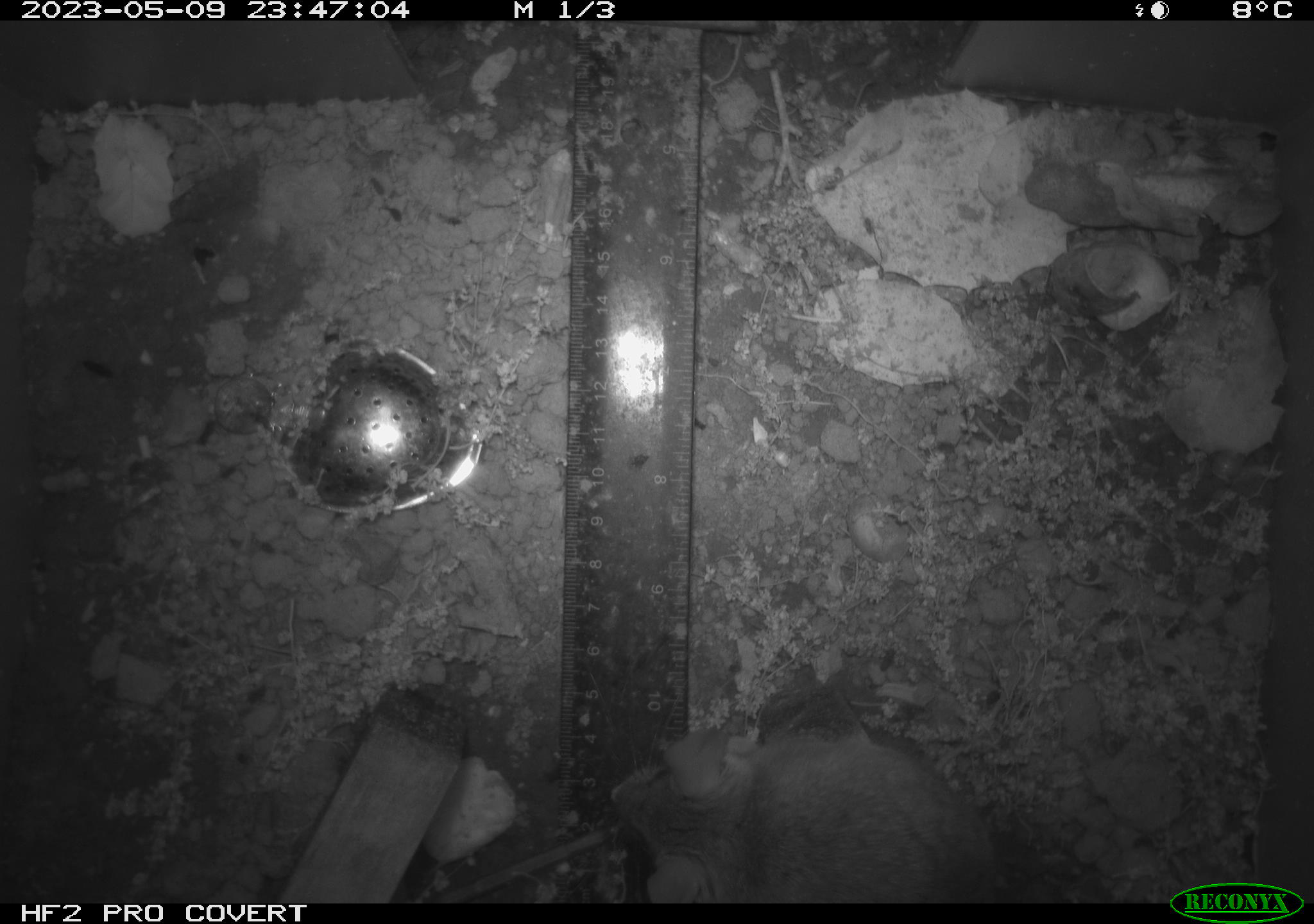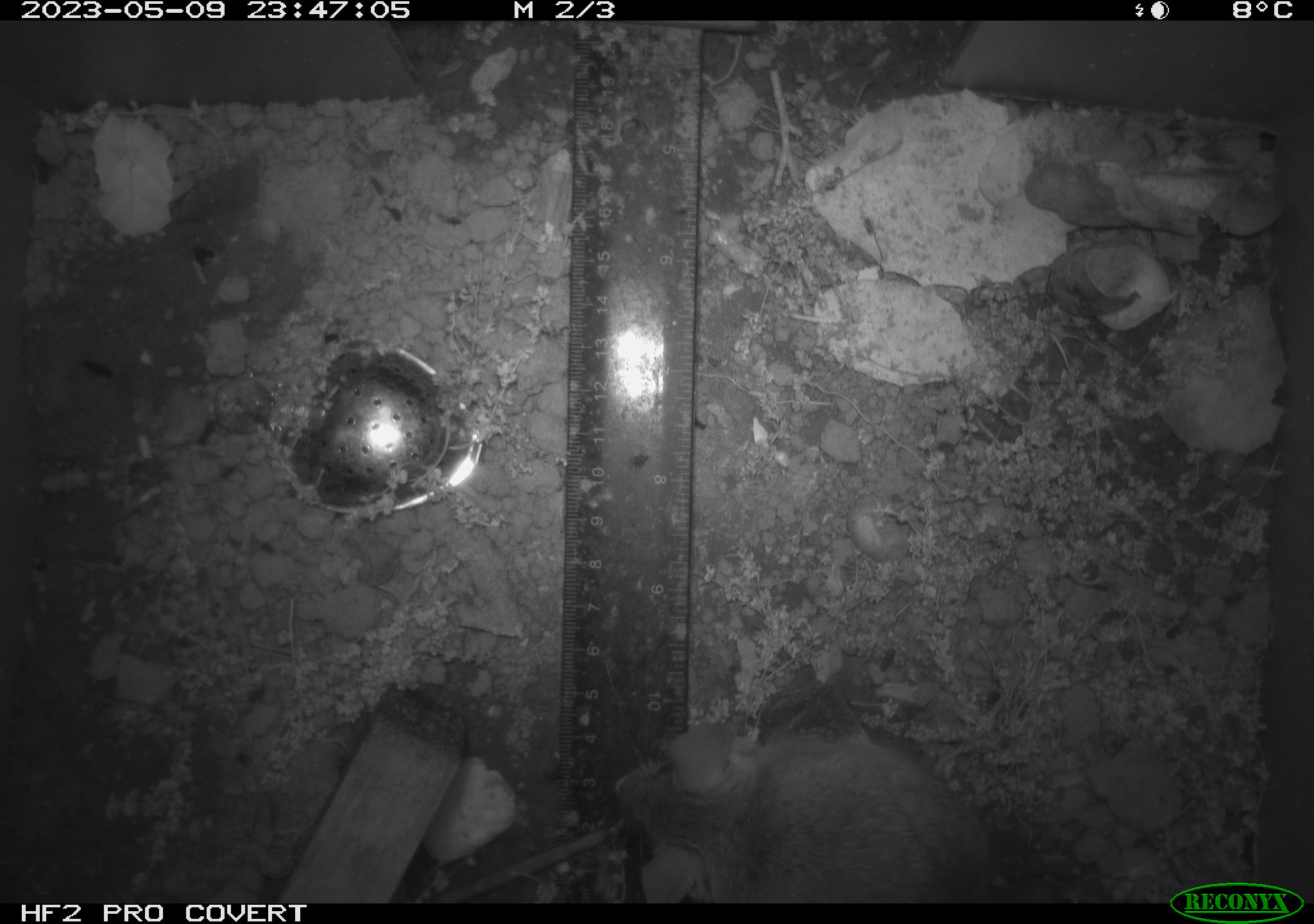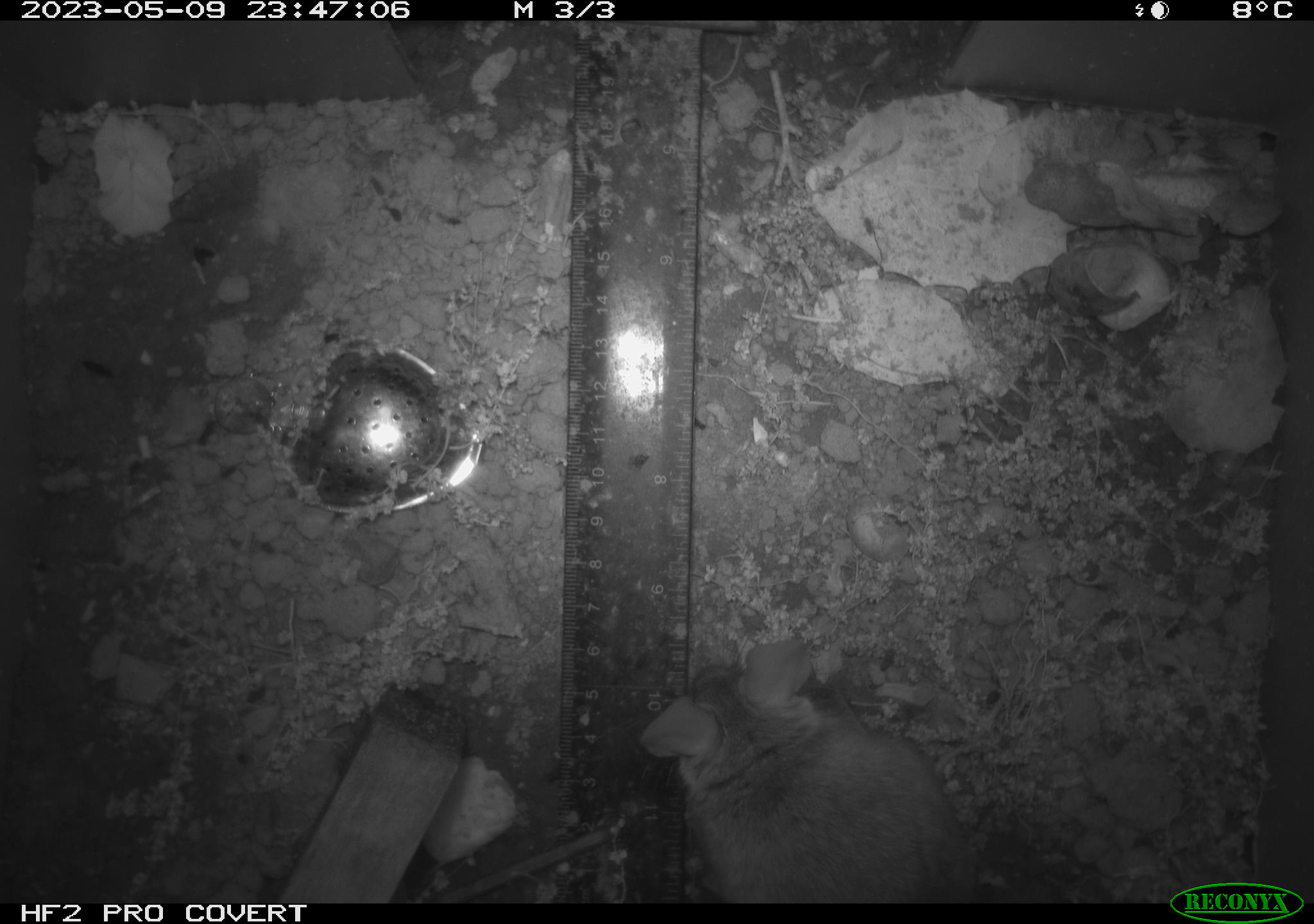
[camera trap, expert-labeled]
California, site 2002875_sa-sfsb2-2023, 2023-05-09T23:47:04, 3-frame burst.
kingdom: Animalia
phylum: Chordata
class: Mammalia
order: Rodentia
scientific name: Rodentia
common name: mouse species